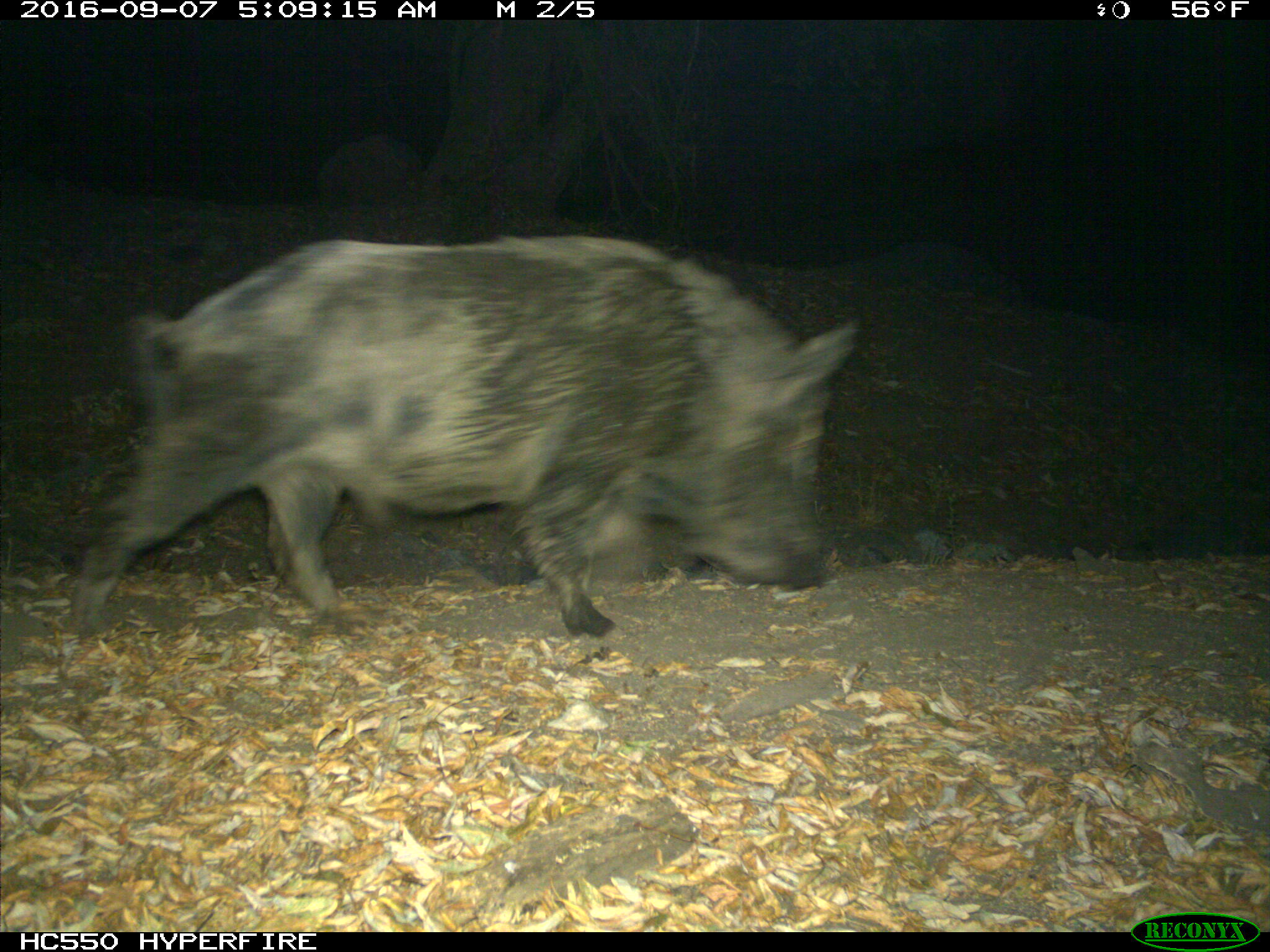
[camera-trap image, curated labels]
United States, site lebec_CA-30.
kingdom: Animalia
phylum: Chordata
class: Mammalia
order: Artiodactyla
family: Suidae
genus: Sus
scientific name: Sus scrofa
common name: wild boar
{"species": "Sus scrofa (wild boar)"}